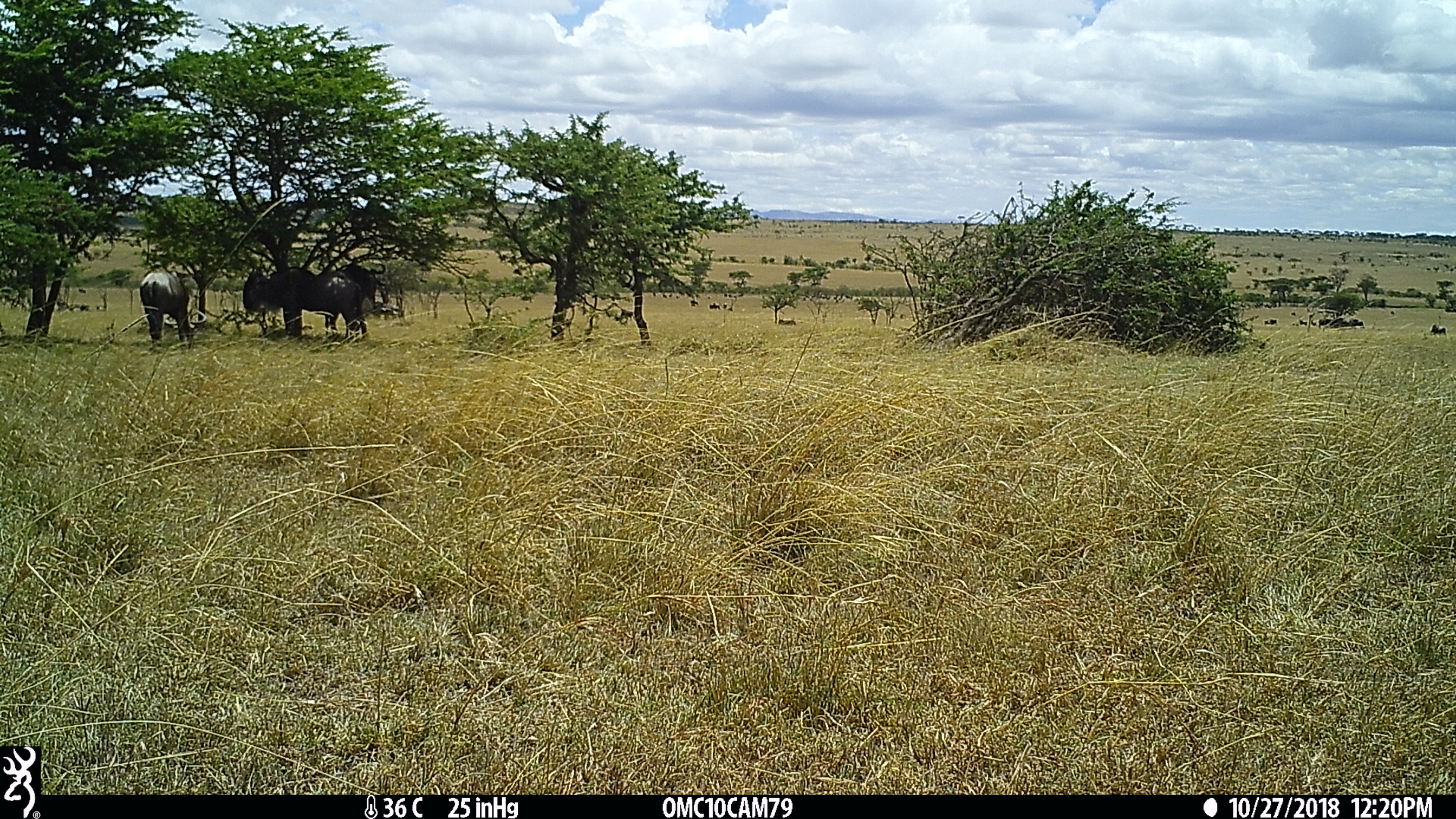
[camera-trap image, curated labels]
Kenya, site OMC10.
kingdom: Animalia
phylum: Chordata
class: Mammalia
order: Artiodactyla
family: Bovidae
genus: Connochaetes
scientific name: Connochaetes taurinus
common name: blue wildebeest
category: wildebeest